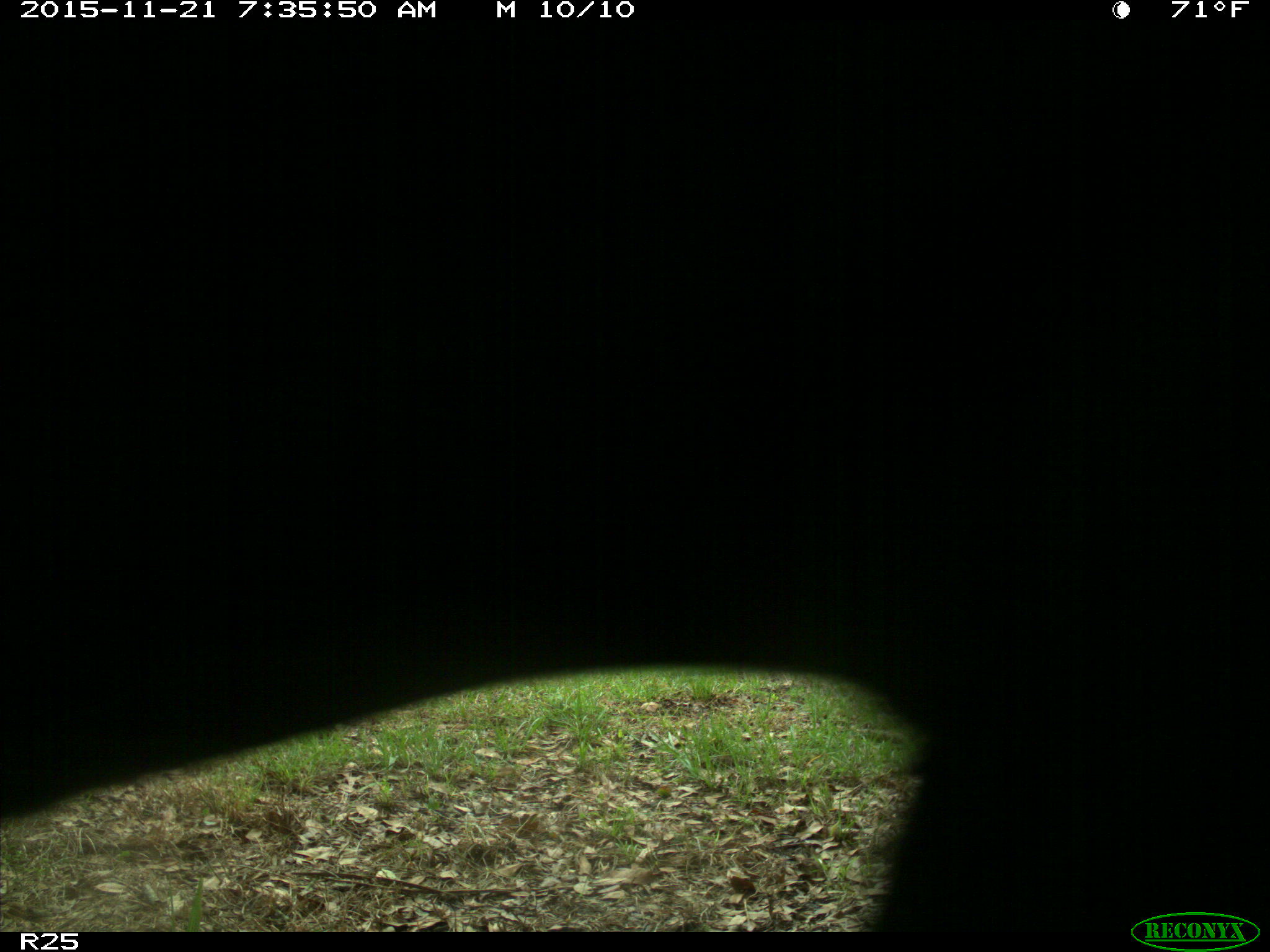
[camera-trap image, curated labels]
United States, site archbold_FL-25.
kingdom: Animalia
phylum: Chordata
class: Mammalia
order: Artiodactyla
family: Bovidae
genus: Bos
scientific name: Bos taurus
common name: domestic cow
Bos taurus (domestic cow).